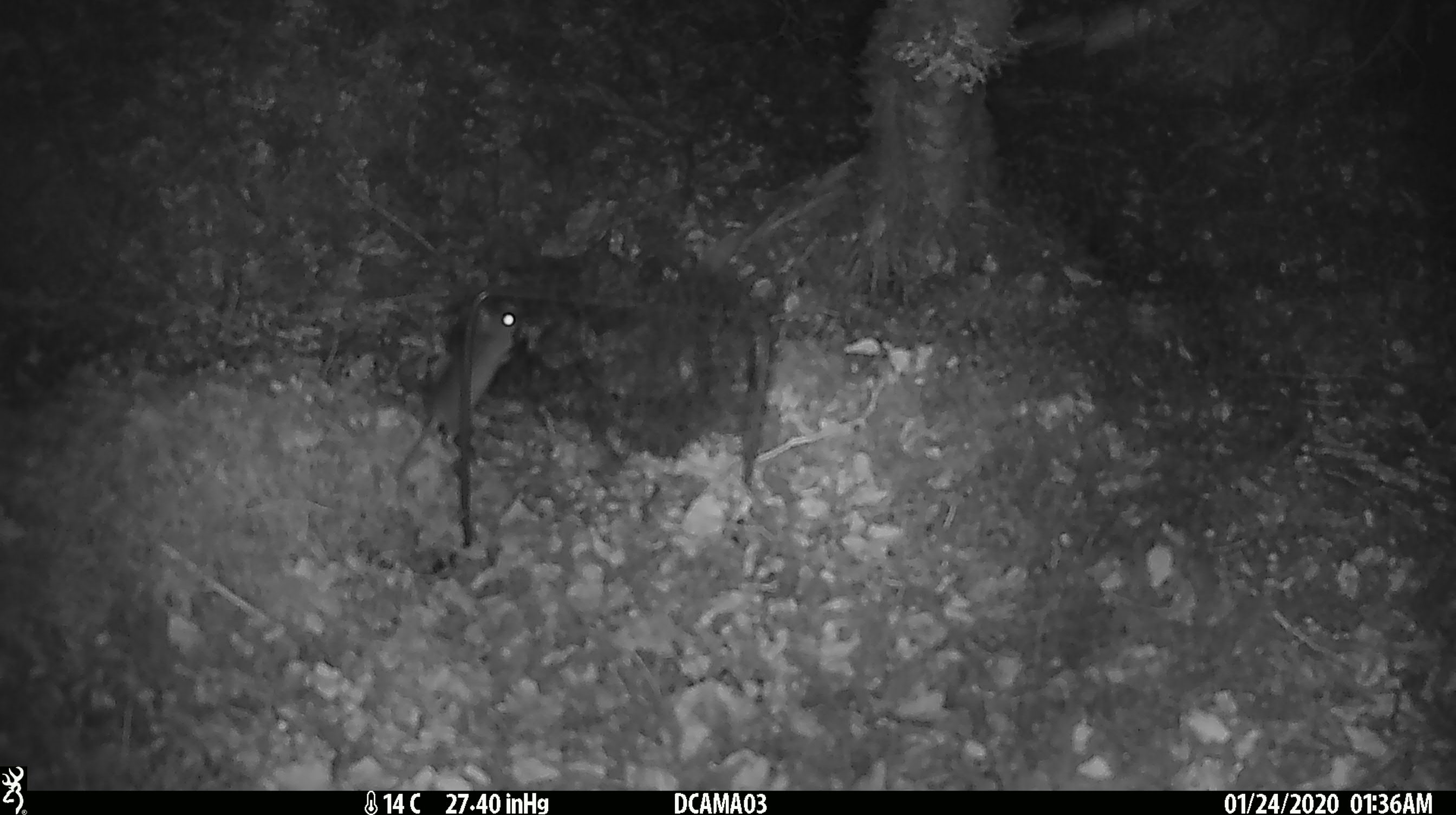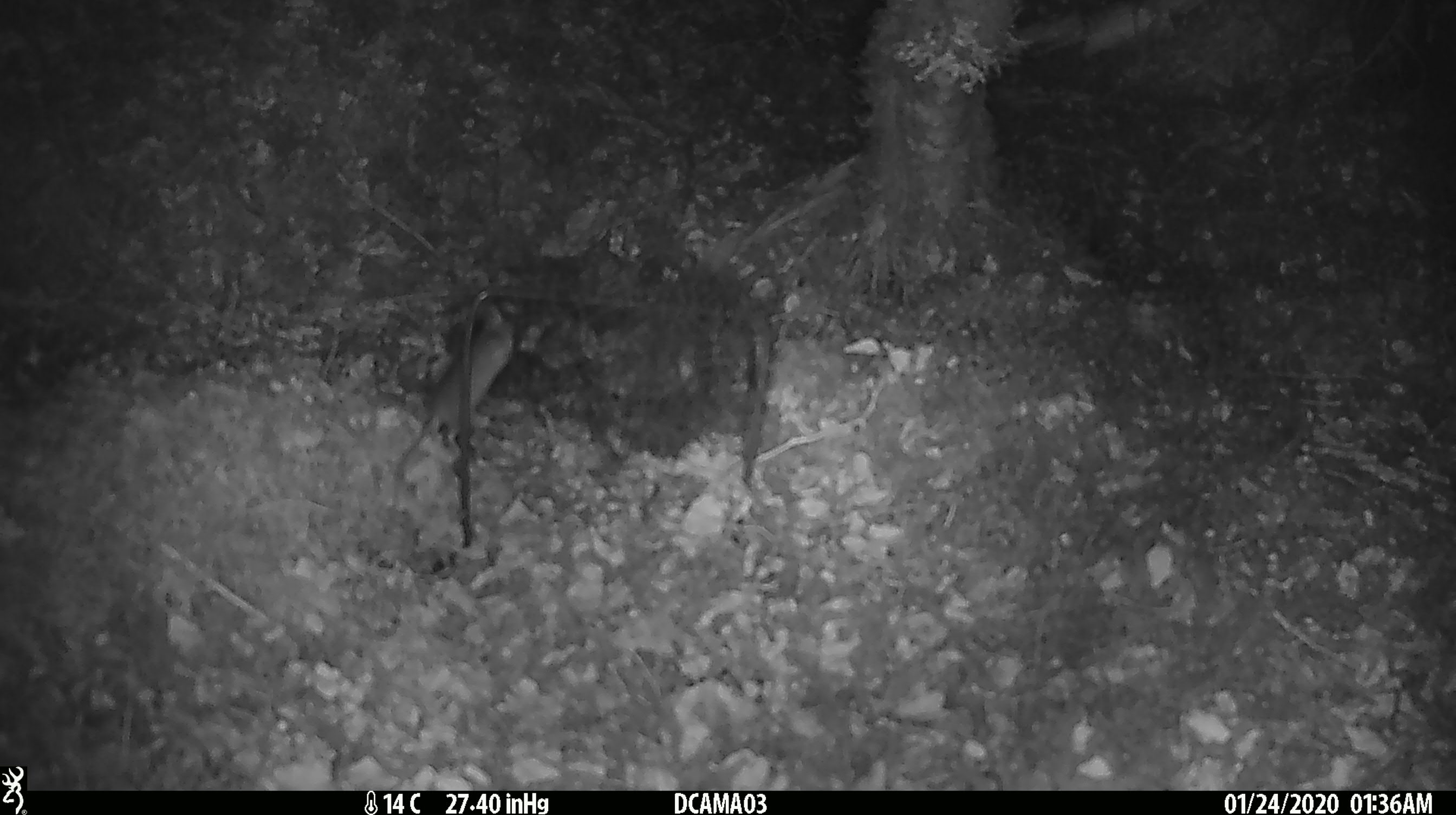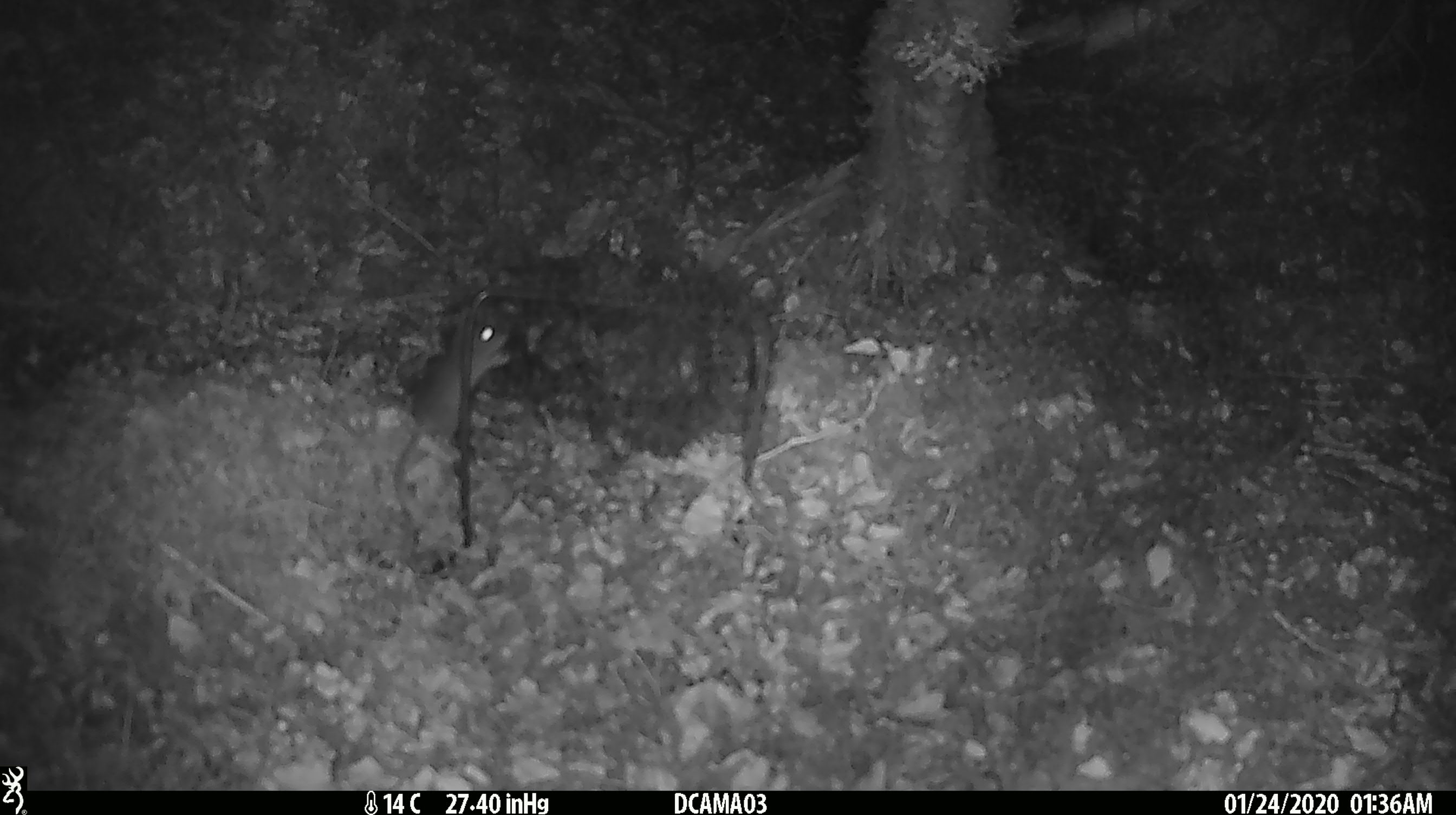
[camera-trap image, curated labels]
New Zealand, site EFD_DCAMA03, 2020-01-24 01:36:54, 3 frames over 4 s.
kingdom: Animalia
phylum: Chordata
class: Mammalia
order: Rodentia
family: Muridae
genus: Mus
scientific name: Mus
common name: mouse